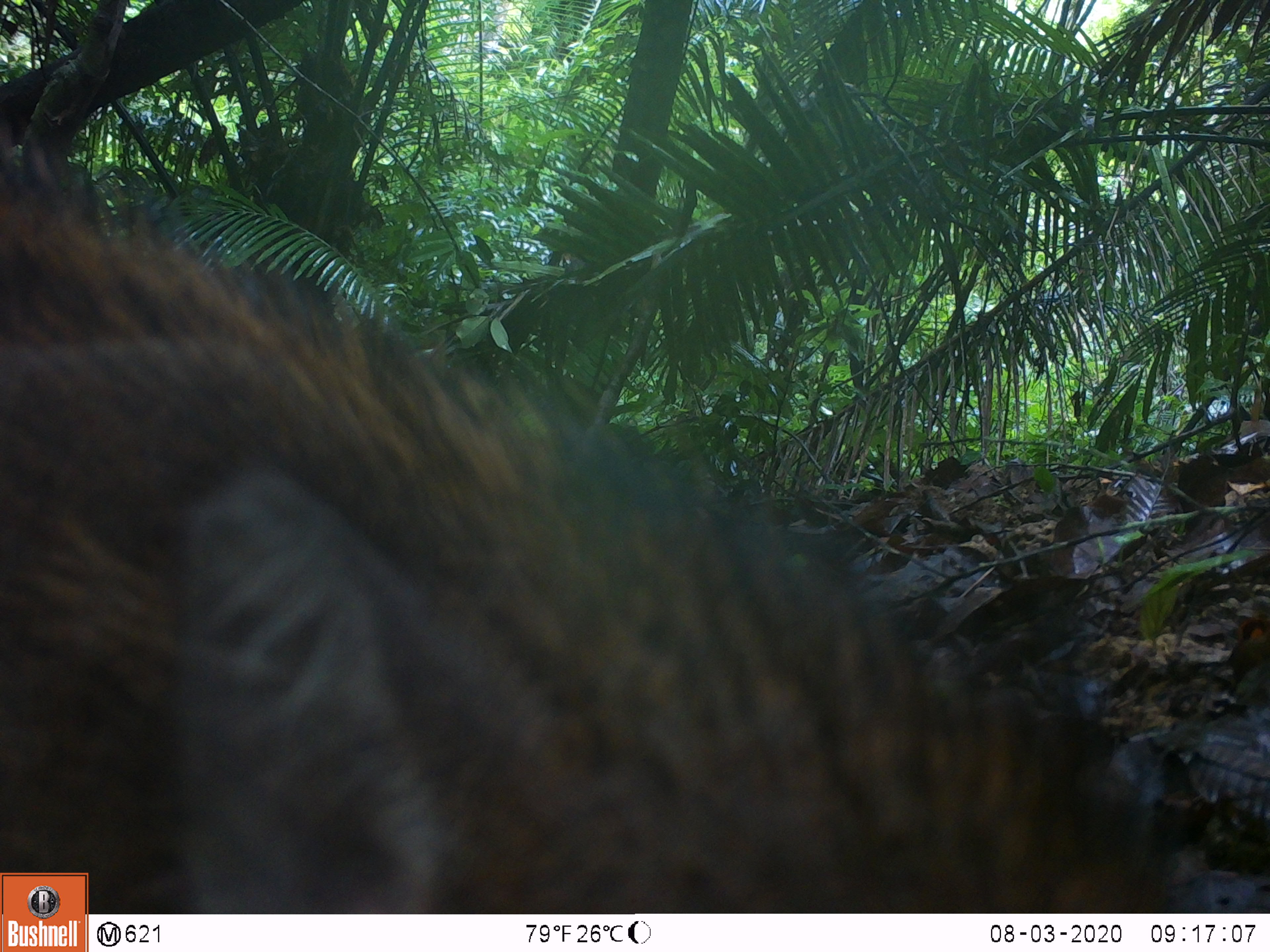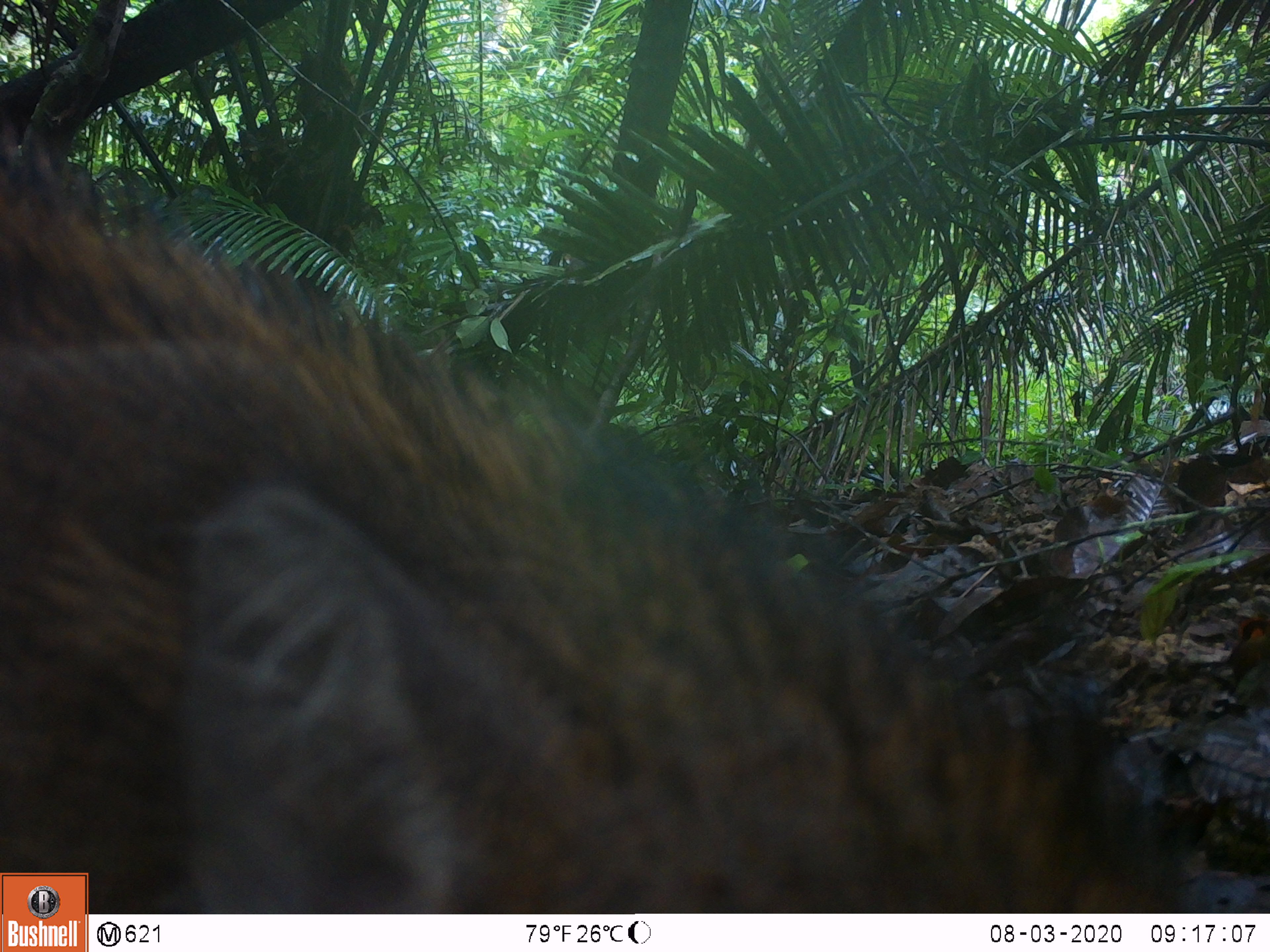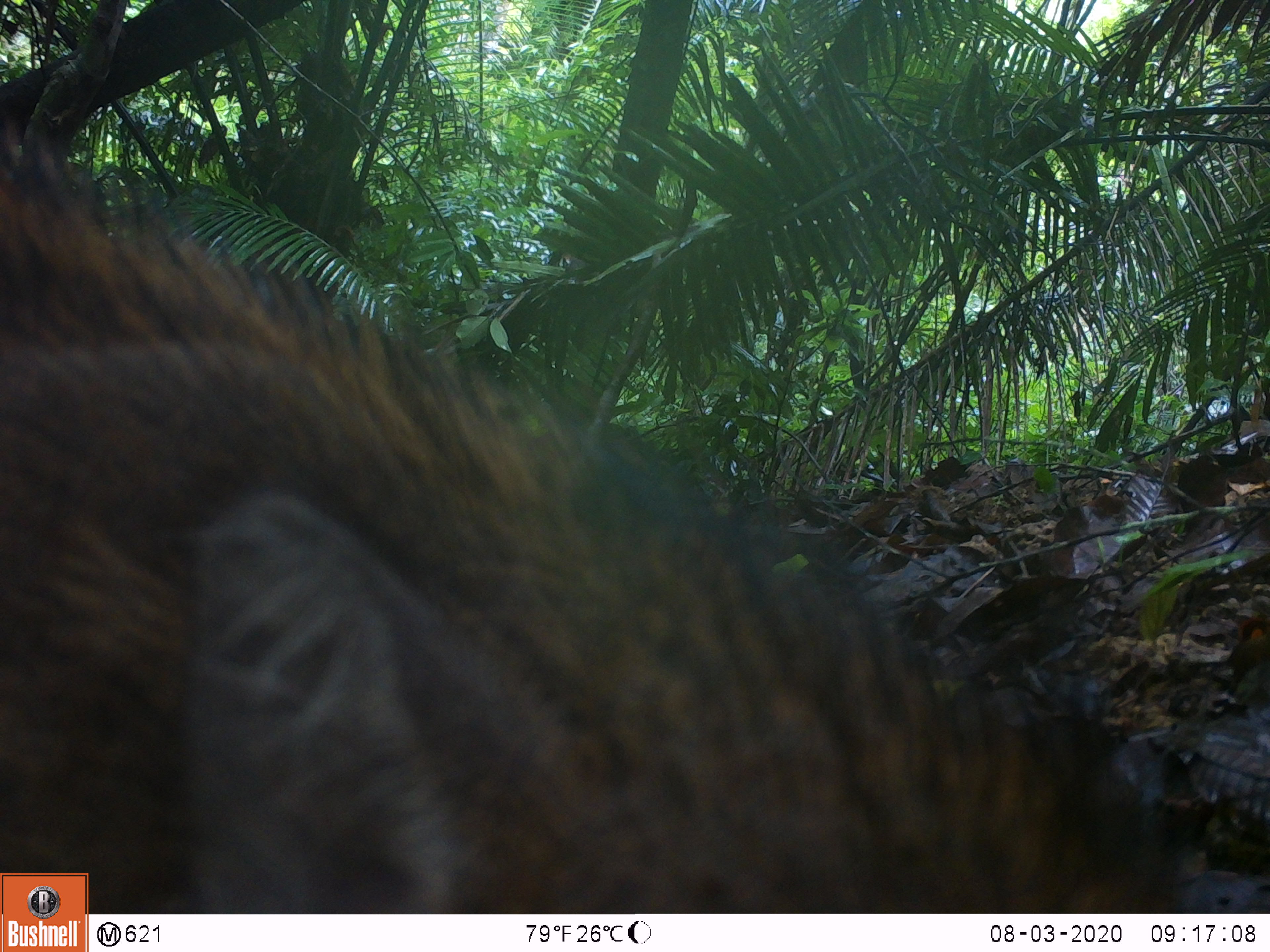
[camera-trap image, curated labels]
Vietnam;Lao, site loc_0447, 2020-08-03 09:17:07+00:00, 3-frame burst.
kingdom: Animalia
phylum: Chordata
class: Mammalia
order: Artiodactyla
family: Suidae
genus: Sus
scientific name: Sus scrofa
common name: eurasian wild pig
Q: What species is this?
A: Eurasian wild pig (Sus scrofa).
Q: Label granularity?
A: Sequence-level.